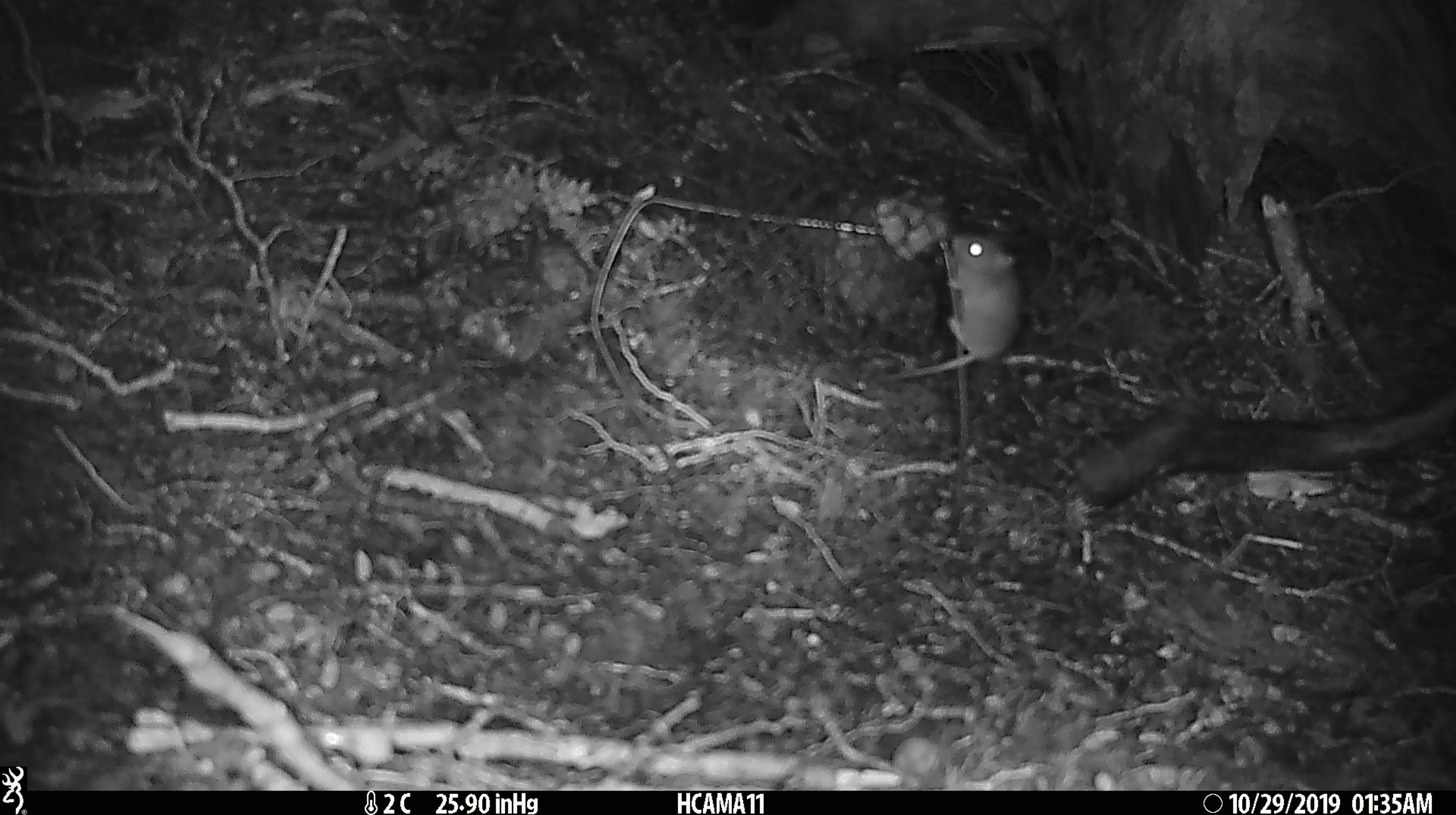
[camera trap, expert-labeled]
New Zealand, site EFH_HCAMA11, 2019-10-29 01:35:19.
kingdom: Animalia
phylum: Chordata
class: Mammalia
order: Rodentia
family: Muridae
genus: Mus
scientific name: Mus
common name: mouse